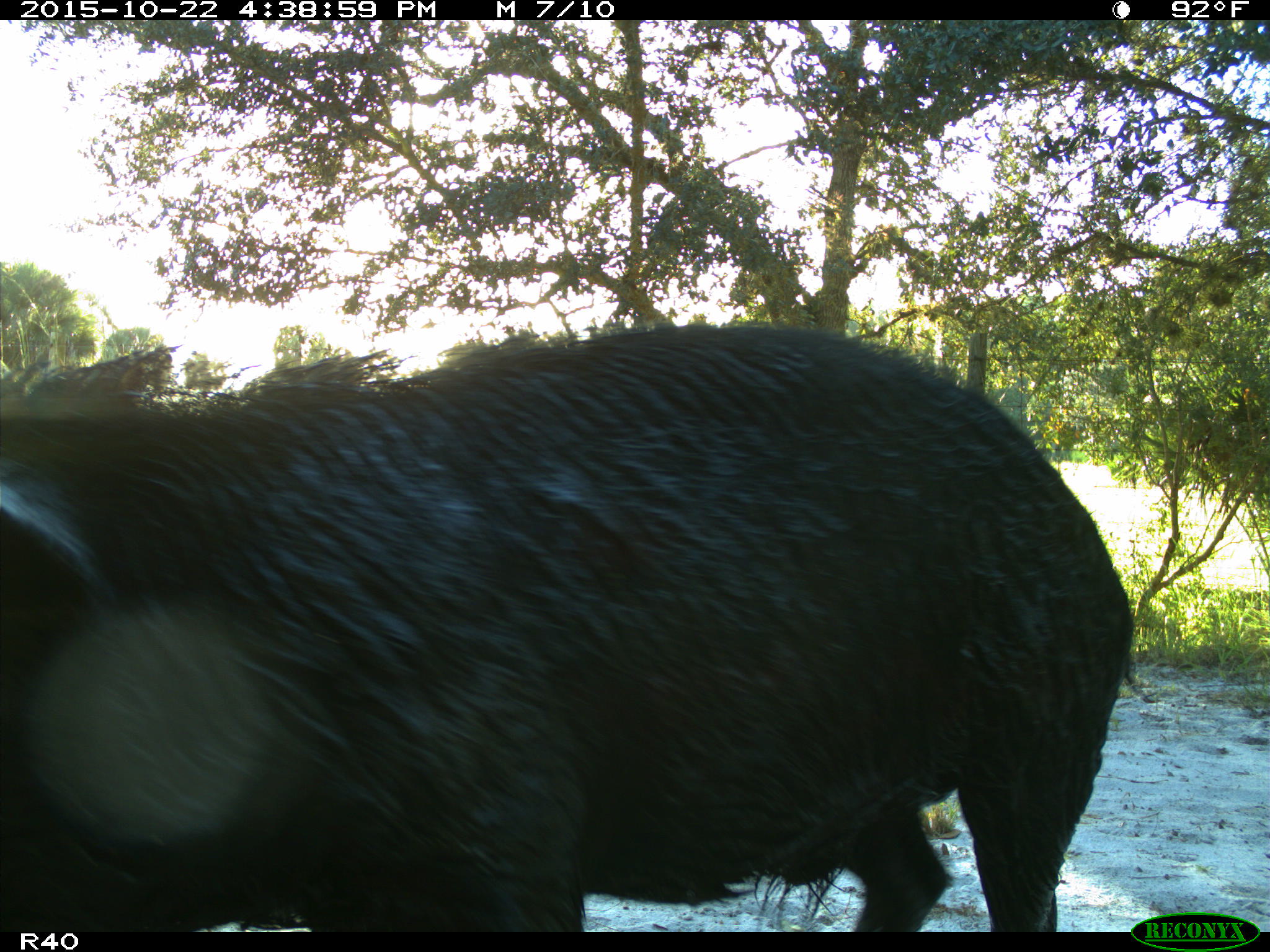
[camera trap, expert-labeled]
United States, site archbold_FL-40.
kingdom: Animalia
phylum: Chordata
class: Mammalia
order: Artiodactyla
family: Suidae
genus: Sus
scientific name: Sus scrofa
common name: wild boar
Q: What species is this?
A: Sus scrofa (wild boar).